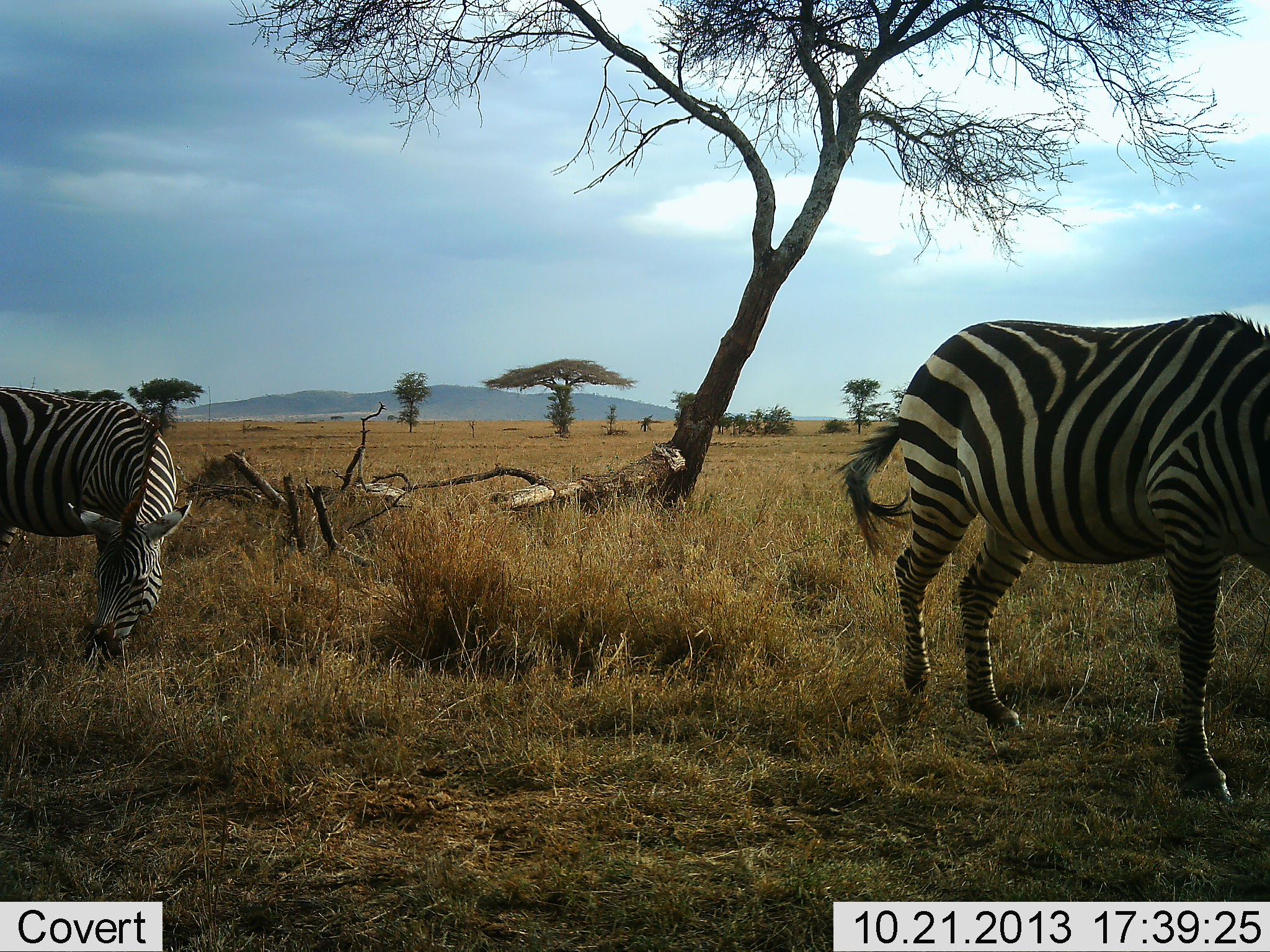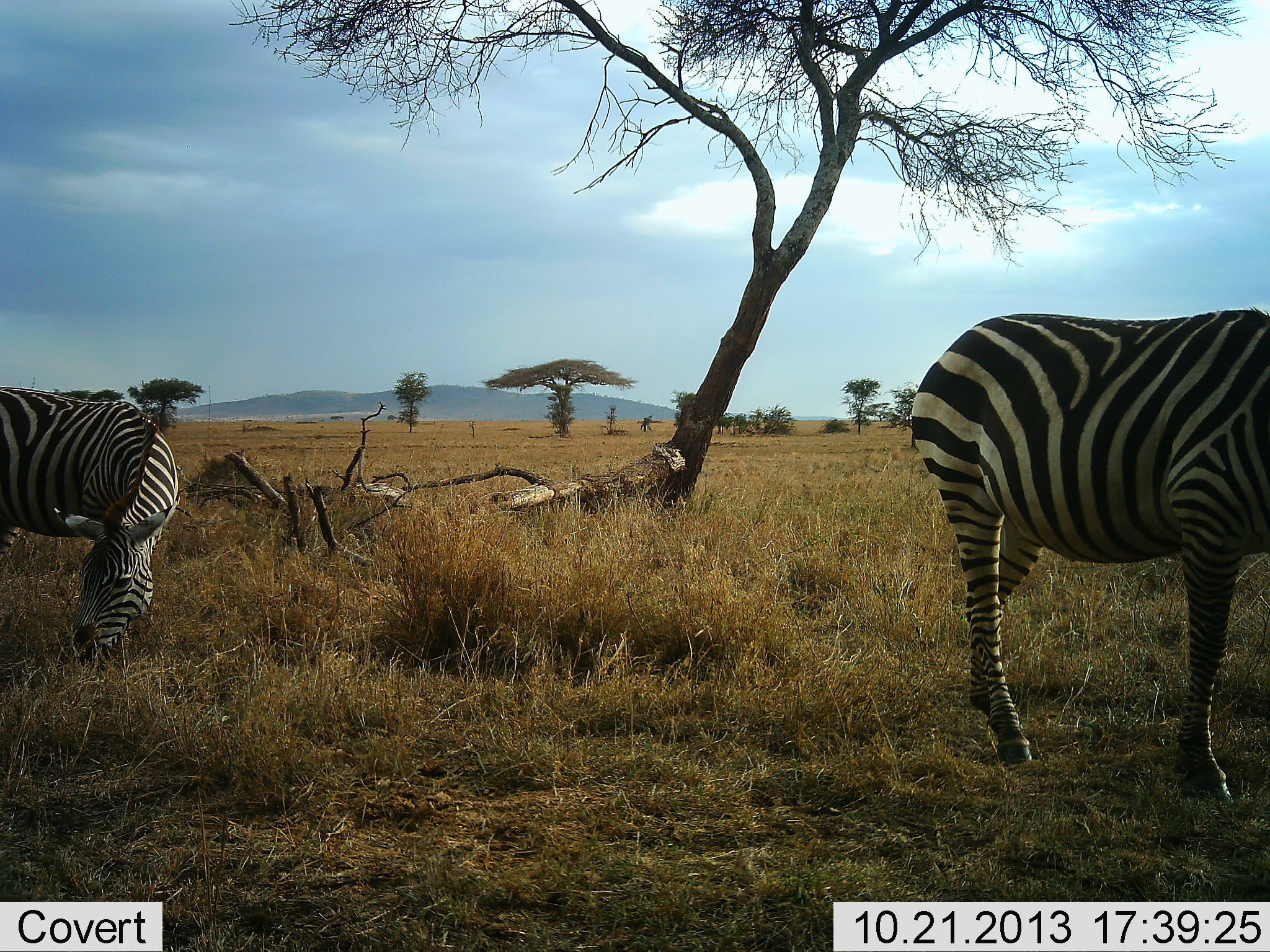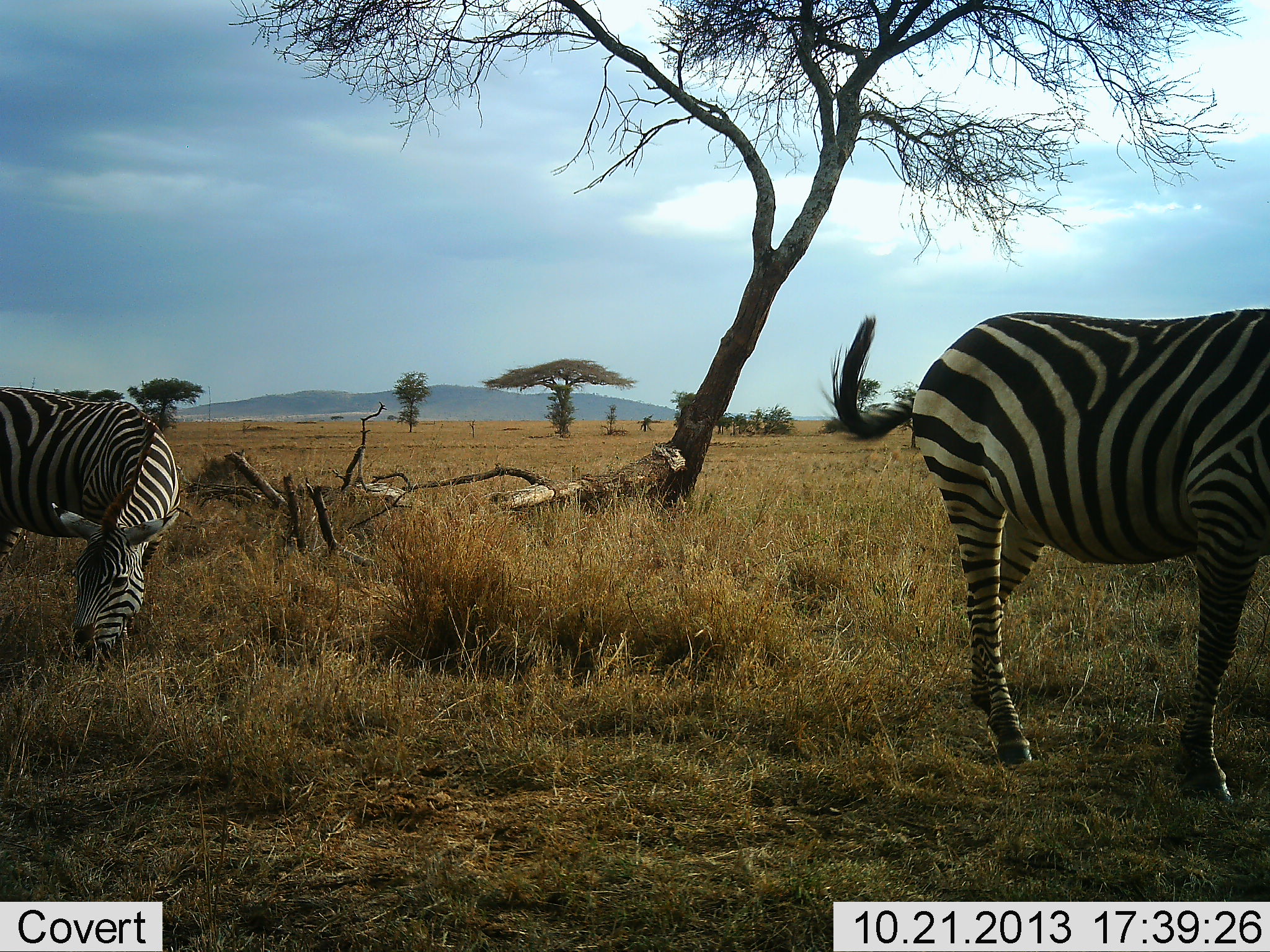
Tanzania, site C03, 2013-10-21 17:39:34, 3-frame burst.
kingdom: Animalia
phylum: Chordata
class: Mammalia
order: Perissodactyla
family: Equidae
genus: Equus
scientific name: Equus quagga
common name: plains zebra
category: zebra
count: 2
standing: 50%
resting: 10%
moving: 10%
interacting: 0%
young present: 0%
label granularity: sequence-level